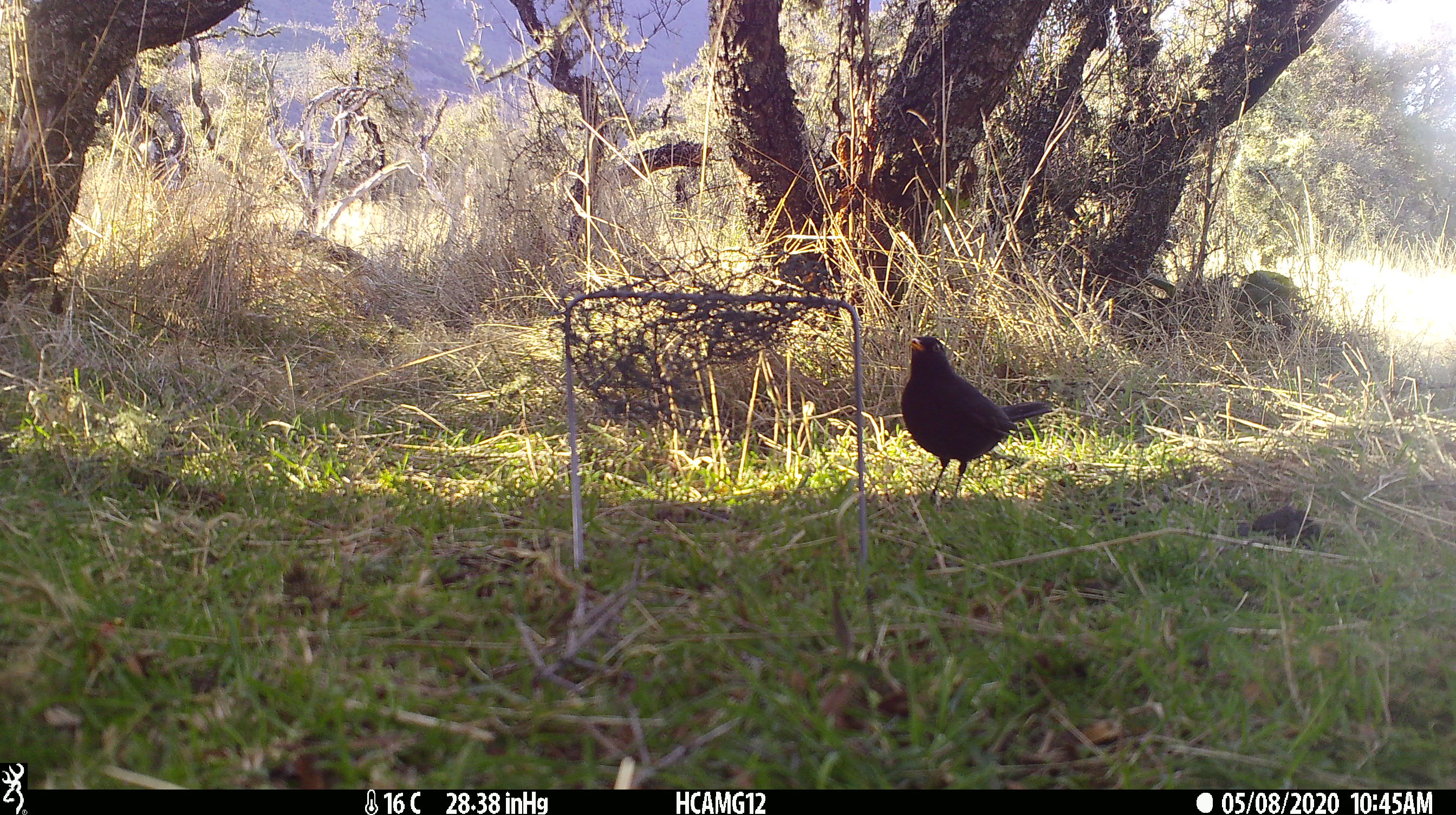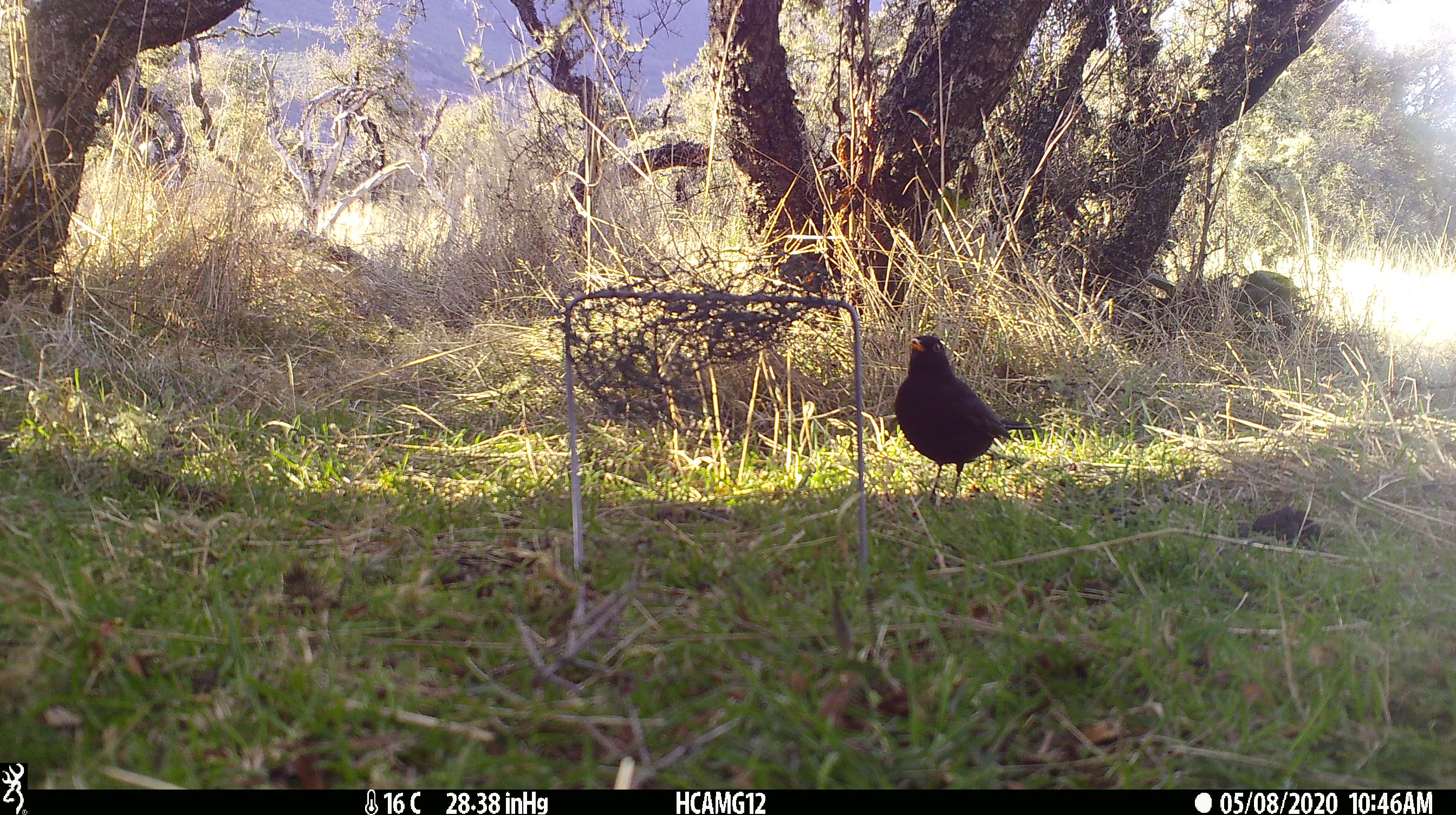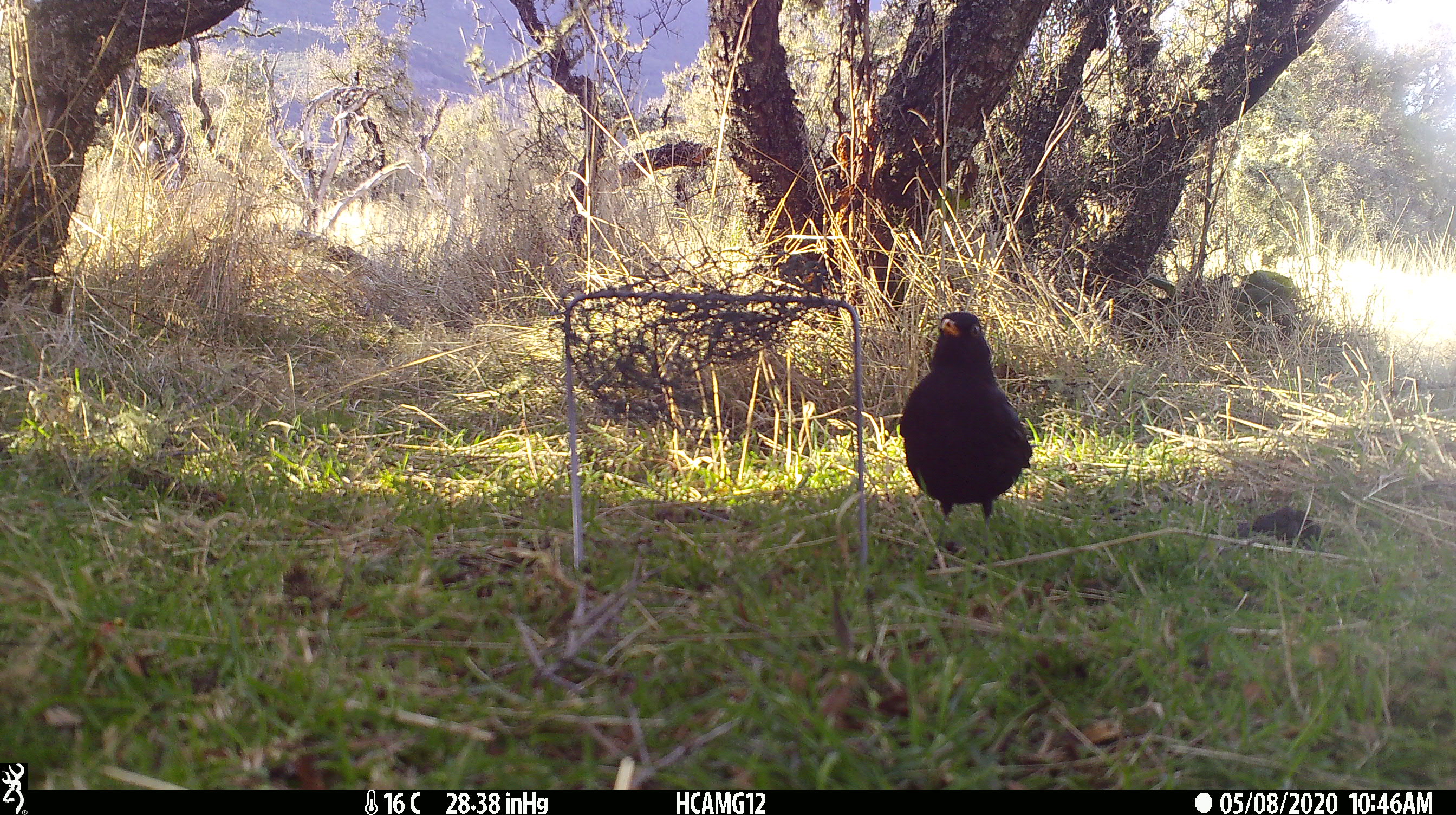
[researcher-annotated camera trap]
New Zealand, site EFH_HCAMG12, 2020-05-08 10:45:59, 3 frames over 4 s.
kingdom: Animalia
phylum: Chordata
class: Aves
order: Passeriformes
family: Turdidae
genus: Turdus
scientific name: Turdus merula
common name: eurasian blackbird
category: blackbird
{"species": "blackbird (eurasian blackbird) (Turdus merula)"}